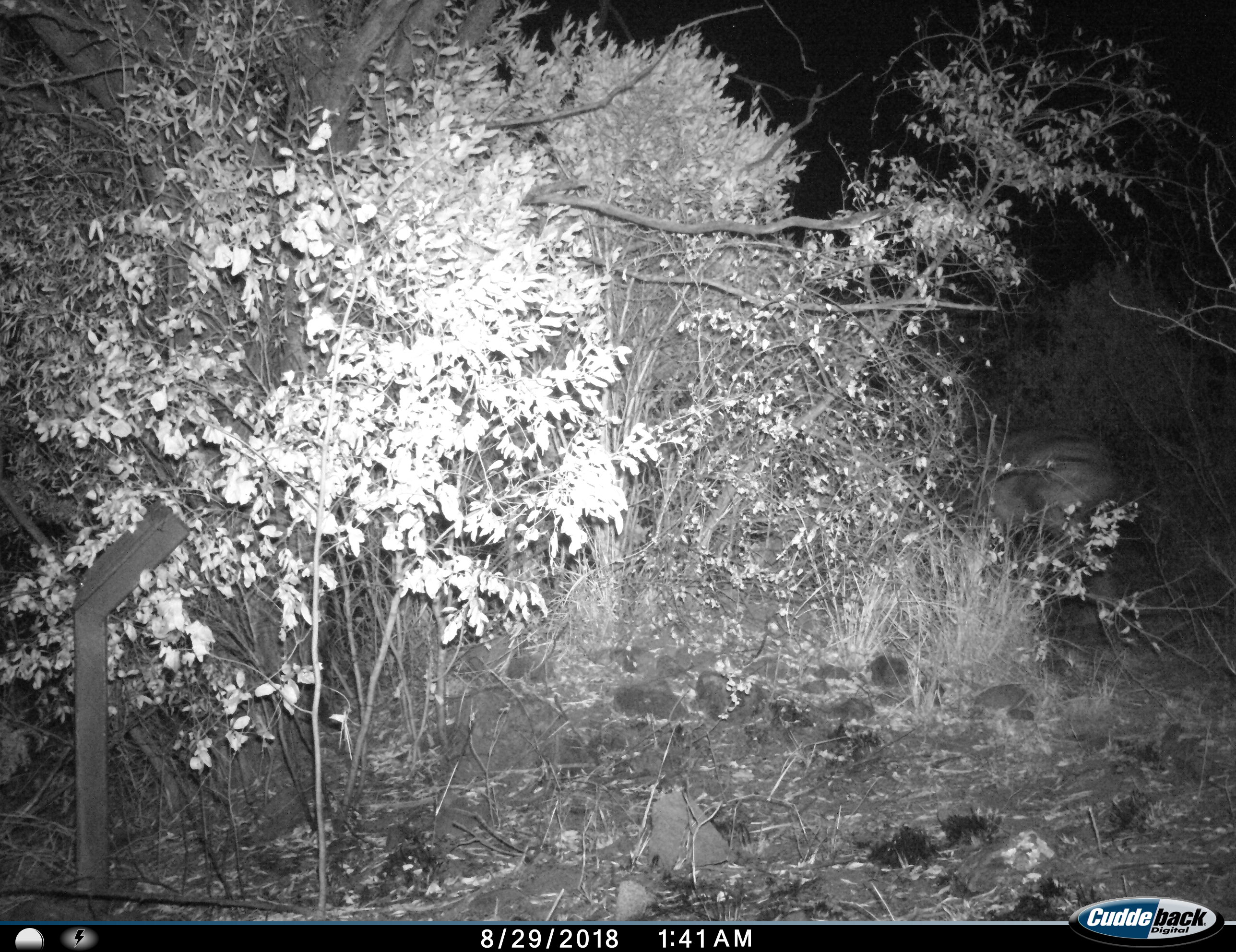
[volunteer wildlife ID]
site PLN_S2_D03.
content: unidentified animal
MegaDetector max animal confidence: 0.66